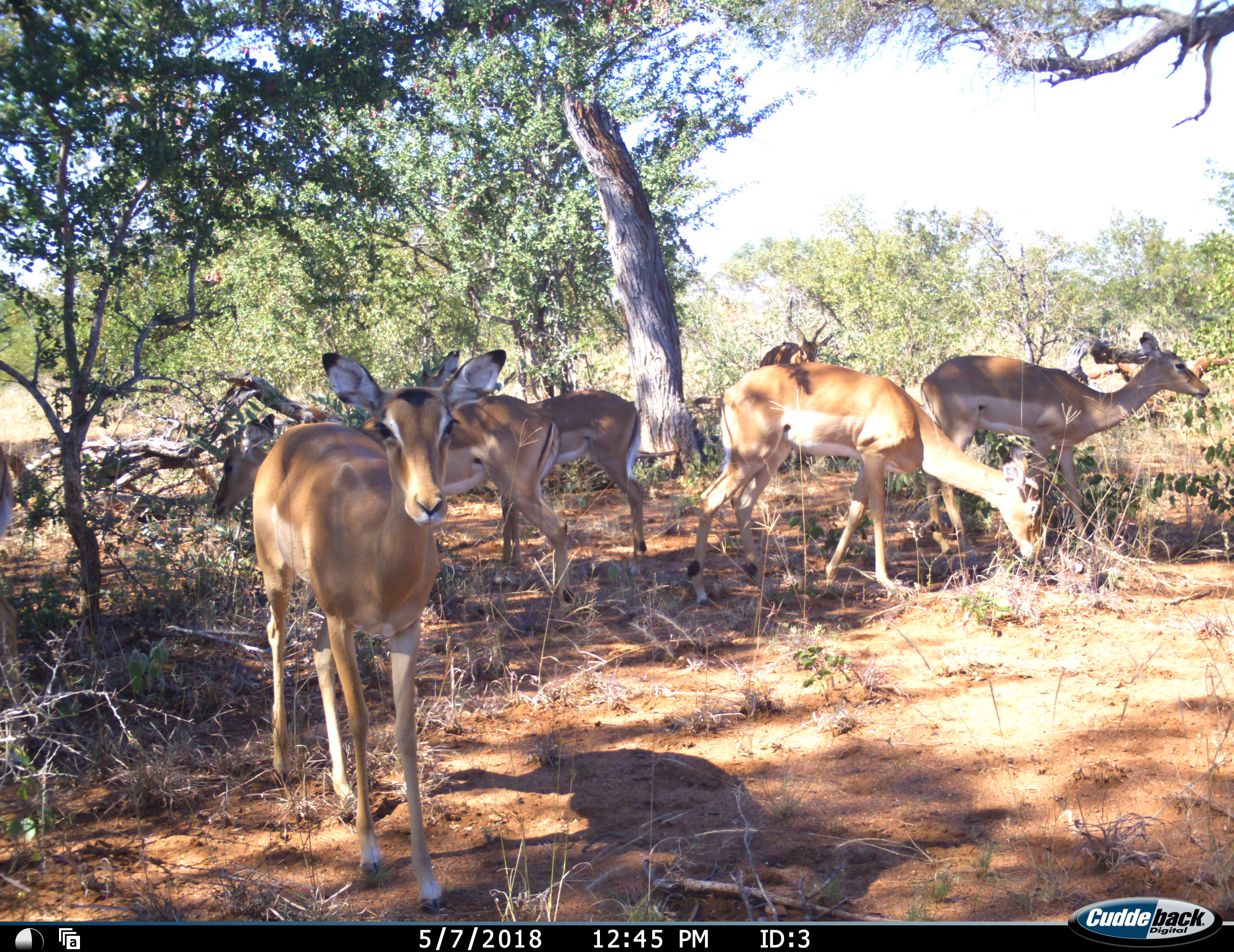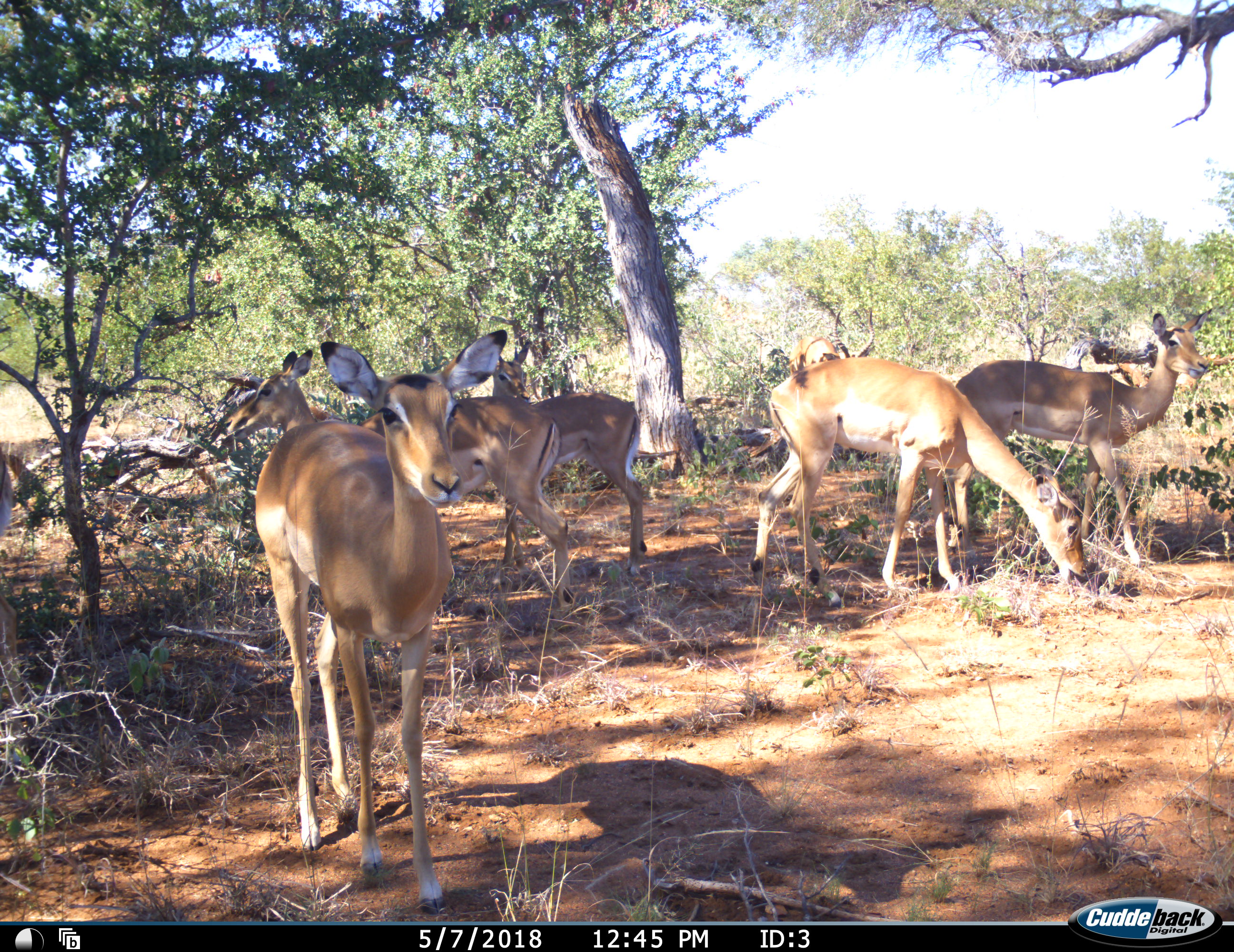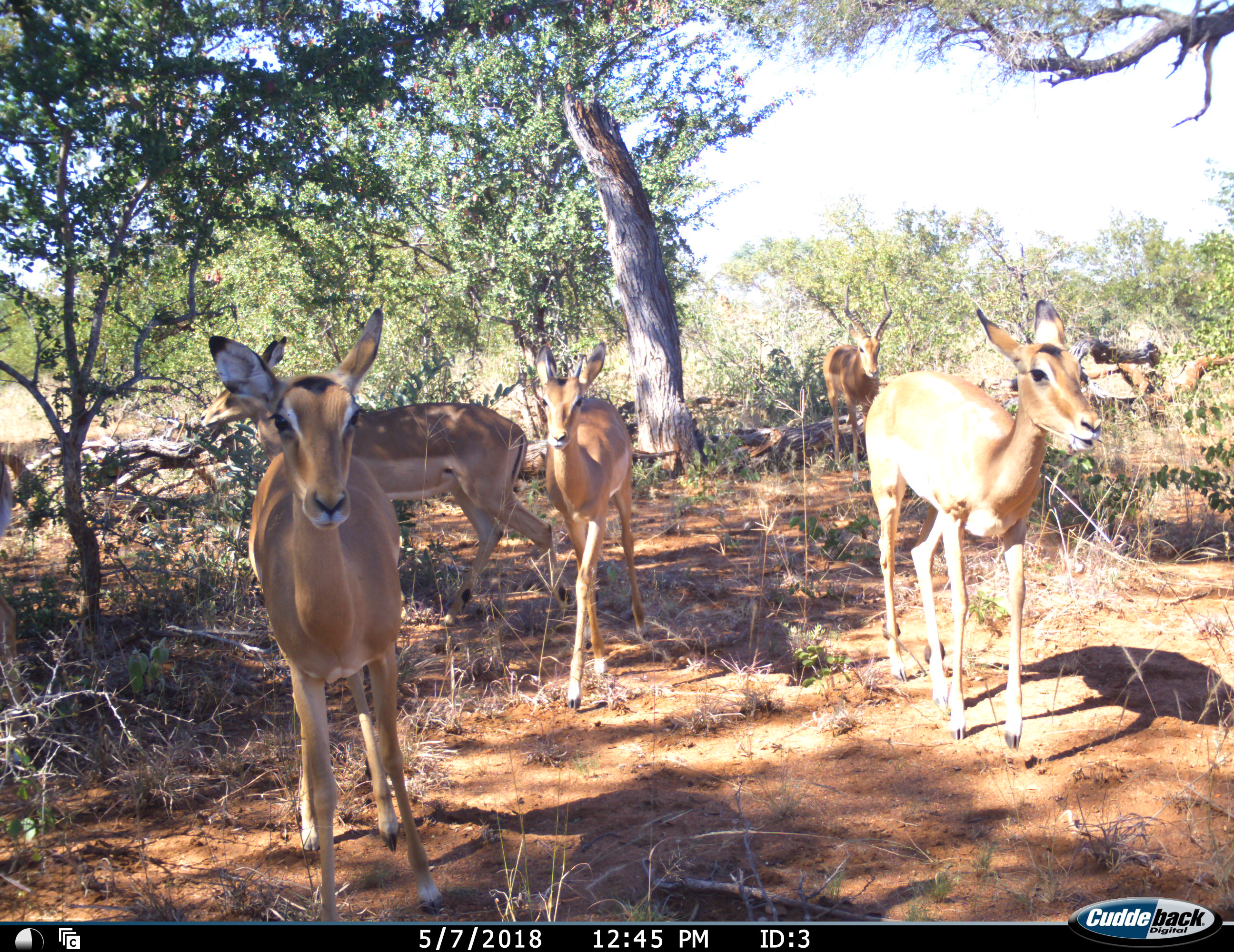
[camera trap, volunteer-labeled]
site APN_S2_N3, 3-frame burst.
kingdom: Animalia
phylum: Chordata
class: Mammalia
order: Artiodactyla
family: Bovidae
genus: Aepyceros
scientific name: Aepyceros melampus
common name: impala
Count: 6.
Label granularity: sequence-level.